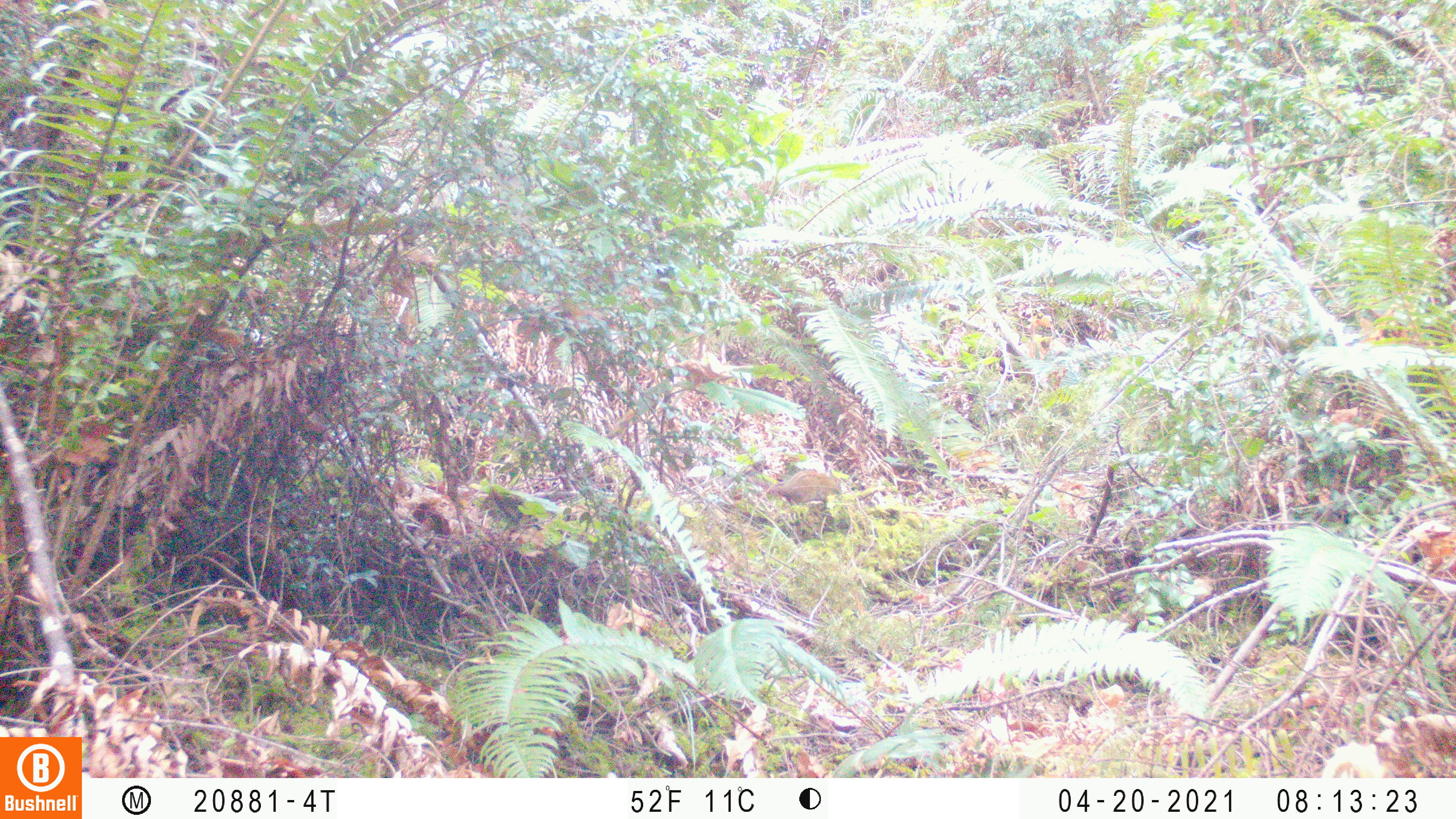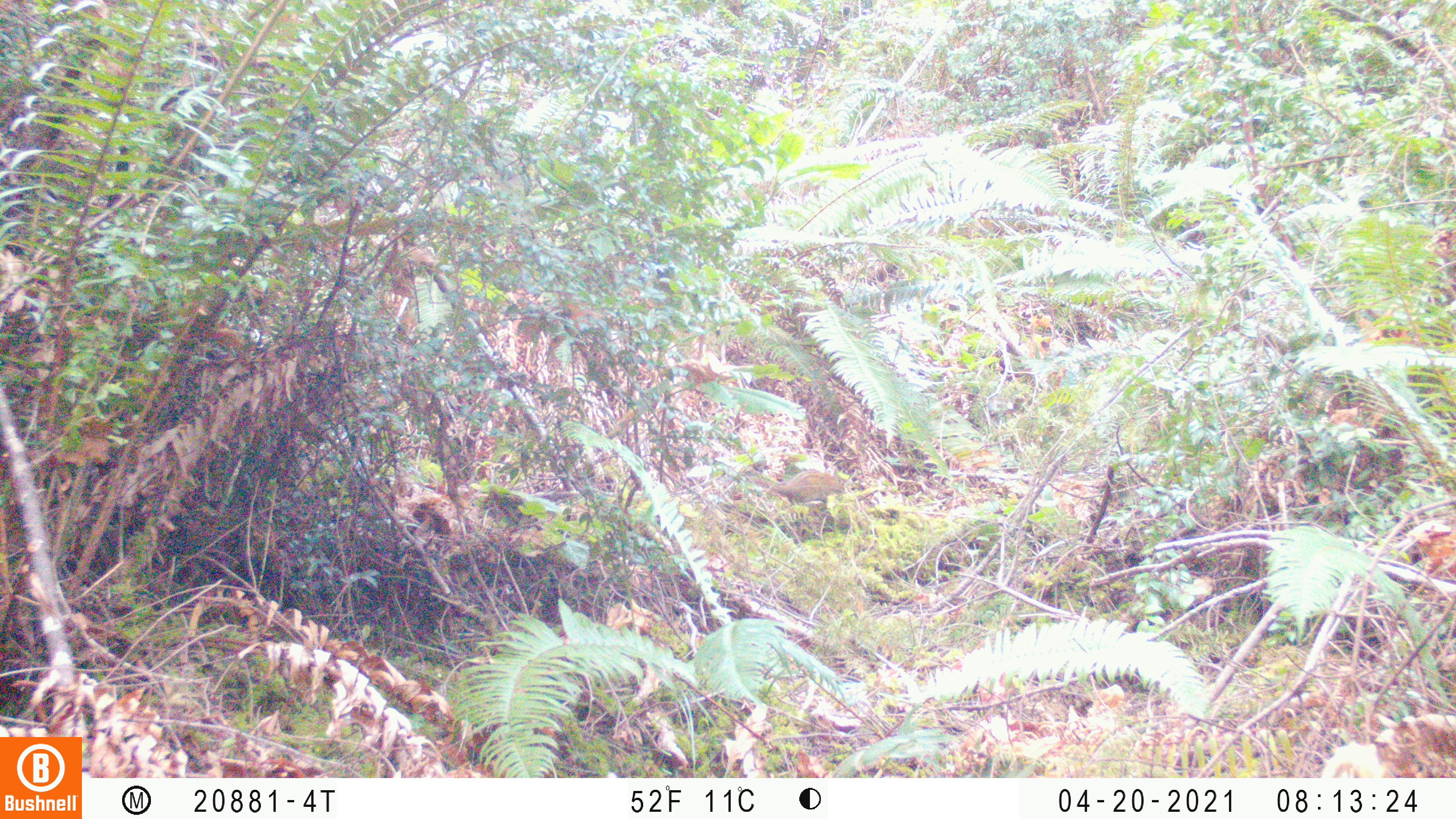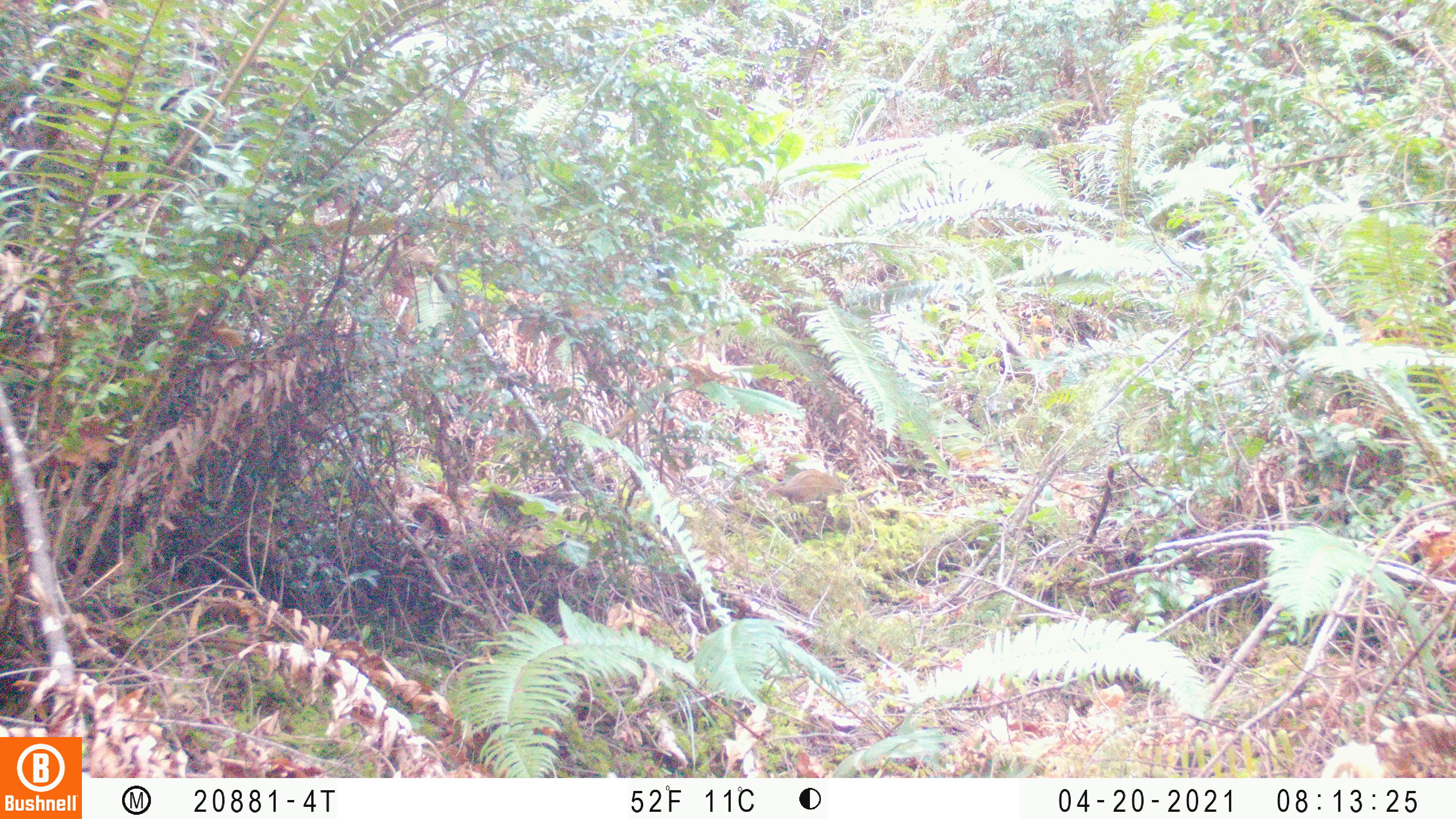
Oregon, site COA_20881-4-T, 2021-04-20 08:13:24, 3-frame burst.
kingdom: Animalia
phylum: Chordata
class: Mammalia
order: Rodentia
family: Sciuridae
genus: Neotamias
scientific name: Neotamias townsendii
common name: townsend's chipmunk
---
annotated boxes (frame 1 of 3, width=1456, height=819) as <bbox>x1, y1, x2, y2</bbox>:
townsend's chipmunk: <bbox>722, 447, 857, 531</bbox>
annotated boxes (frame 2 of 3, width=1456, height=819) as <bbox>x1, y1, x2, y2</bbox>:
townsend's chipmunk: <bbox>728, 441, 873, 536</bbox>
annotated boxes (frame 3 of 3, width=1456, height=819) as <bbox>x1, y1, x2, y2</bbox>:
townsend's chipmunk: <bbox>720, 431, 870, 533</bbox>